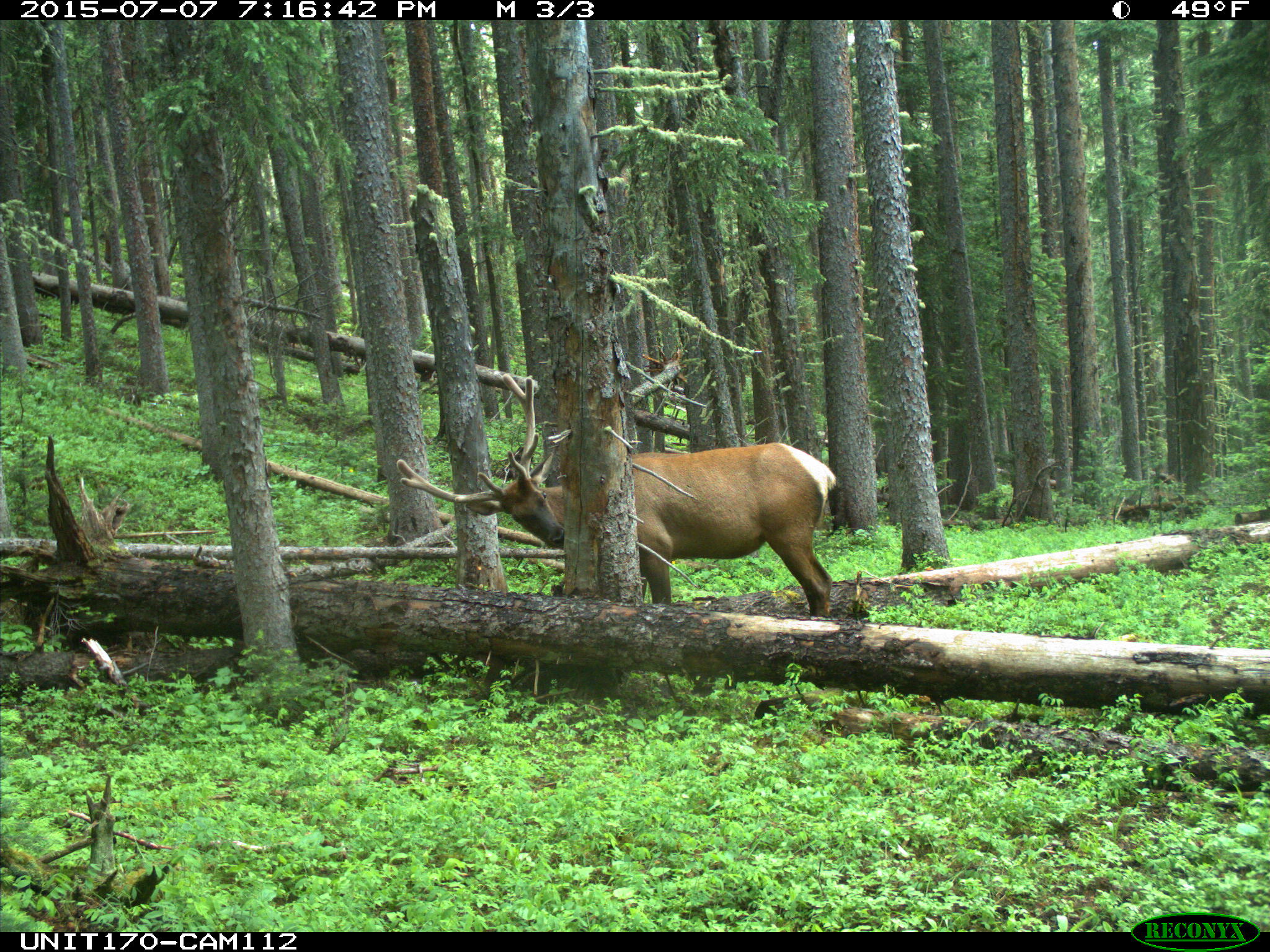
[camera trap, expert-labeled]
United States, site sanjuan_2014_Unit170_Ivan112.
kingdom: Animalia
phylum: Chordata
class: Mammalia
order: Artiodactyla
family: Cervidae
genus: Cervus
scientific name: Cervus elaphus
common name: red deer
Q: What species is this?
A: Cervus elaphus (red deer).